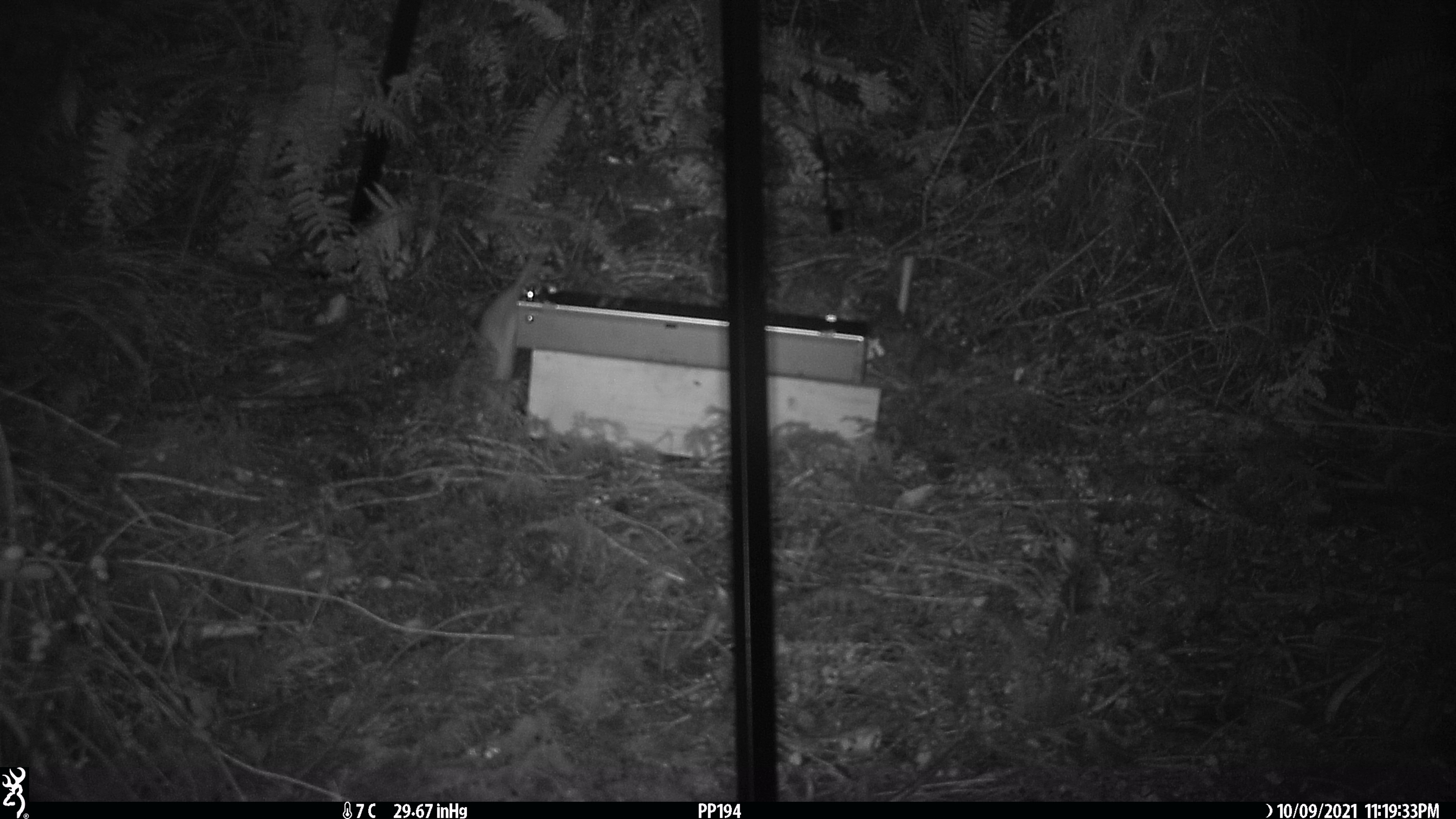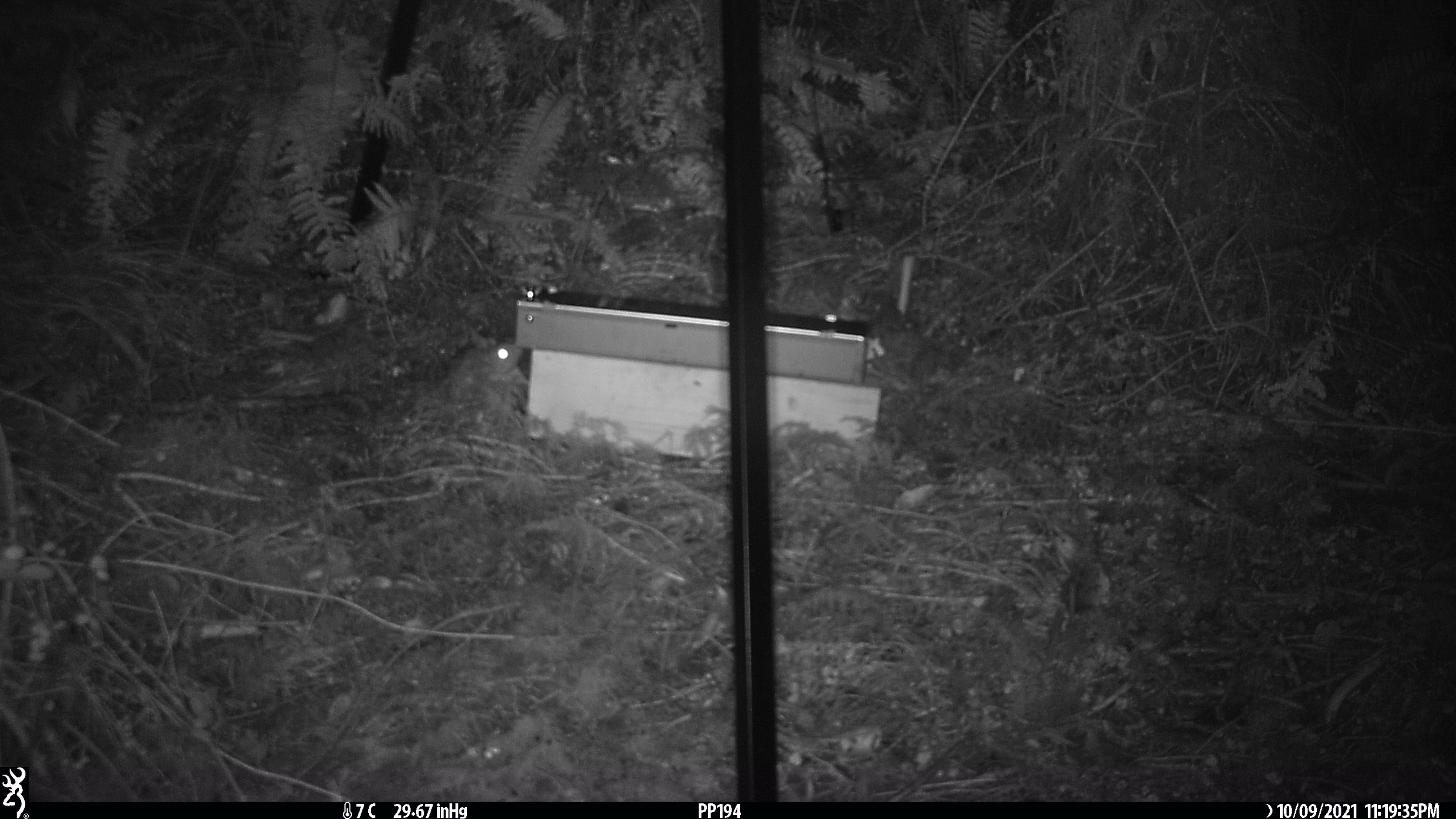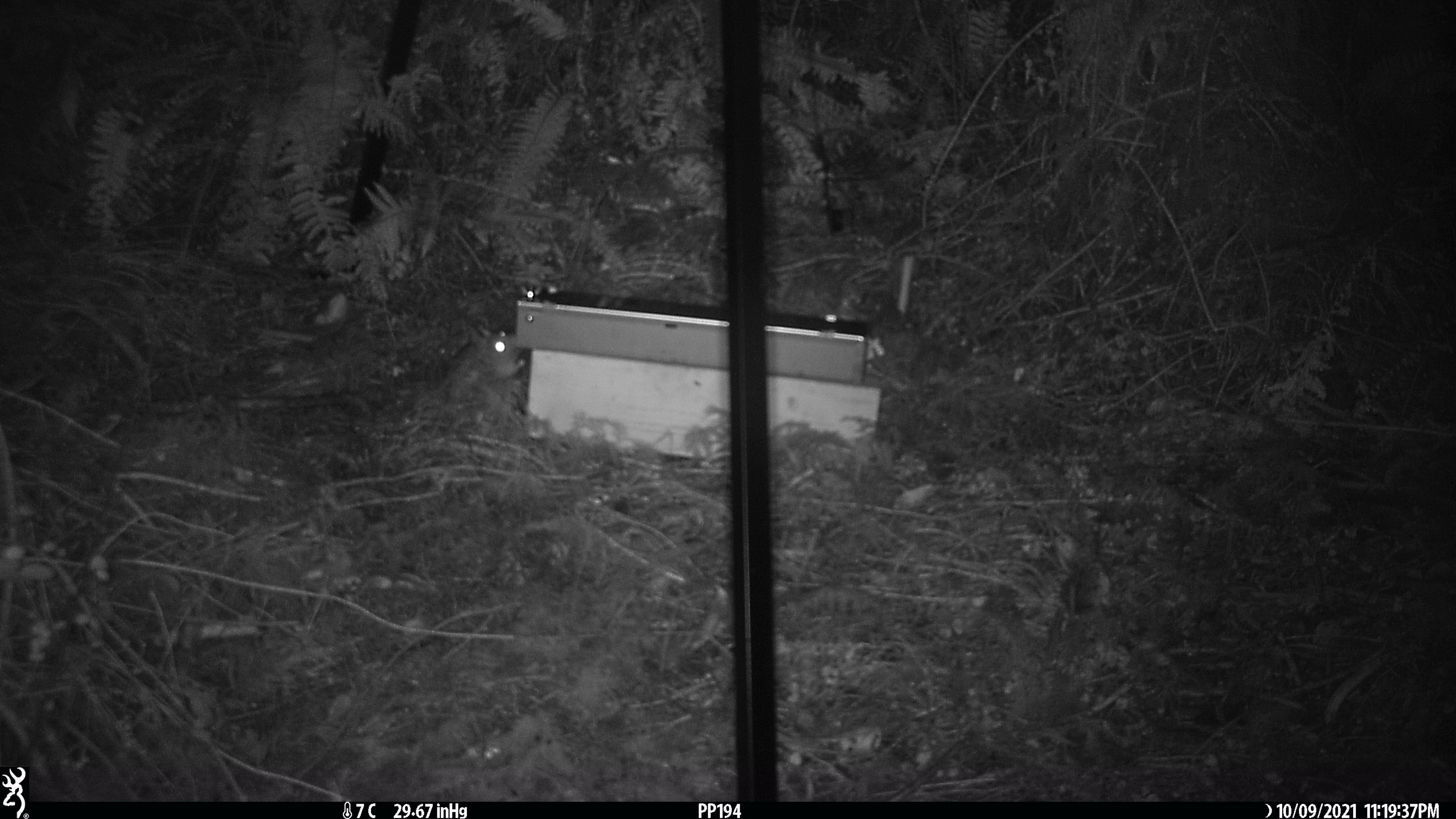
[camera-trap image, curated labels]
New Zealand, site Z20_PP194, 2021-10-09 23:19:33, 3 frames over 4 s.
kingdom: Animalia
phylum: Chordata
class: Mammalia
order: Rodentia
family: Muridae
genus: Rattus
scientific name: Rattus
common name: rat